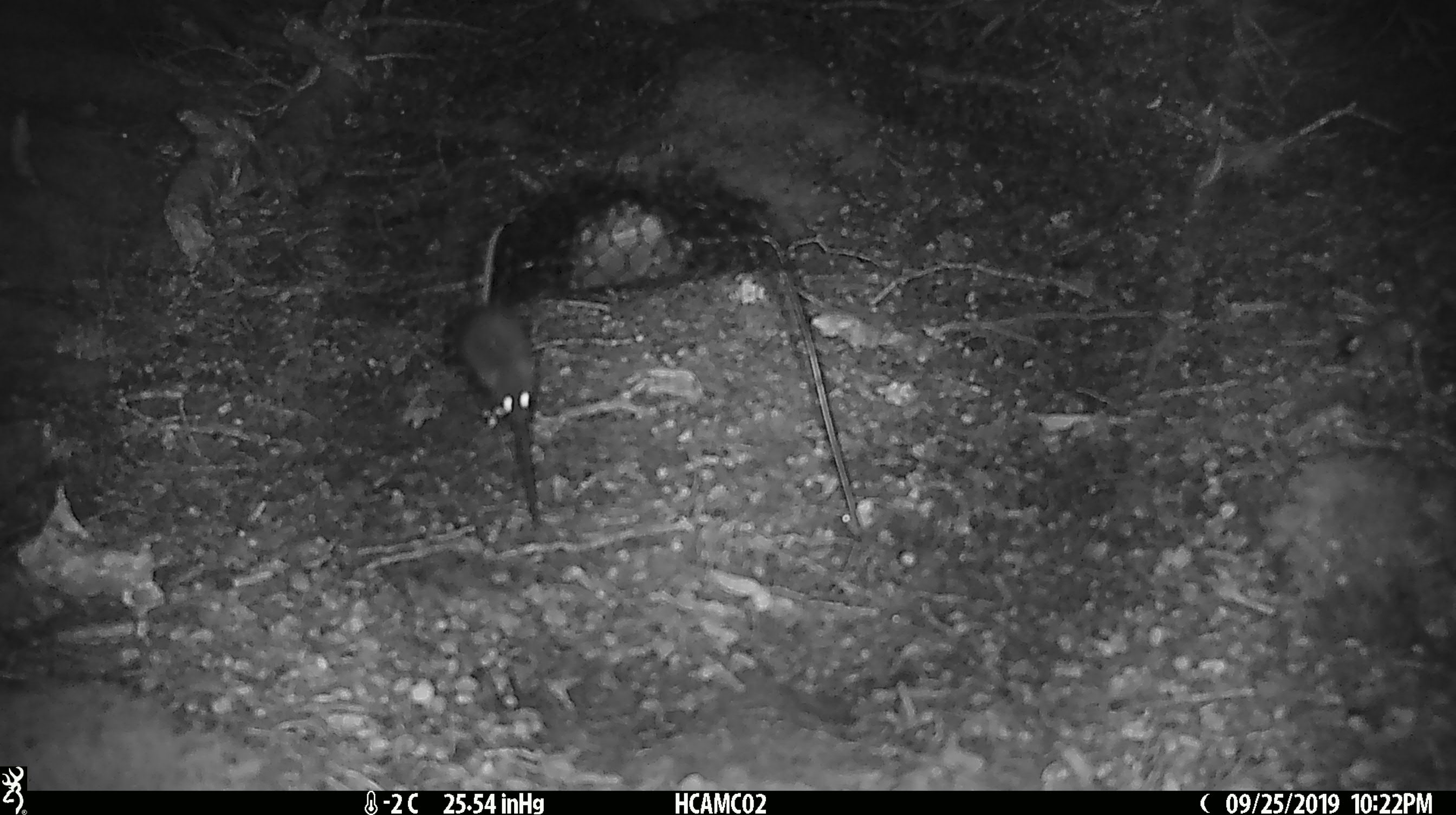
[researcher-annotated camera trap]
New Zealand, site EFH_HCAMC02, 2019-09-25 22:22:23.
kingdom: Animalia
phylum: Chordata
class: Mammalia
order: Rodentia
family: Muridae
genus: Mus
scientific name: Mus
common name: mouse